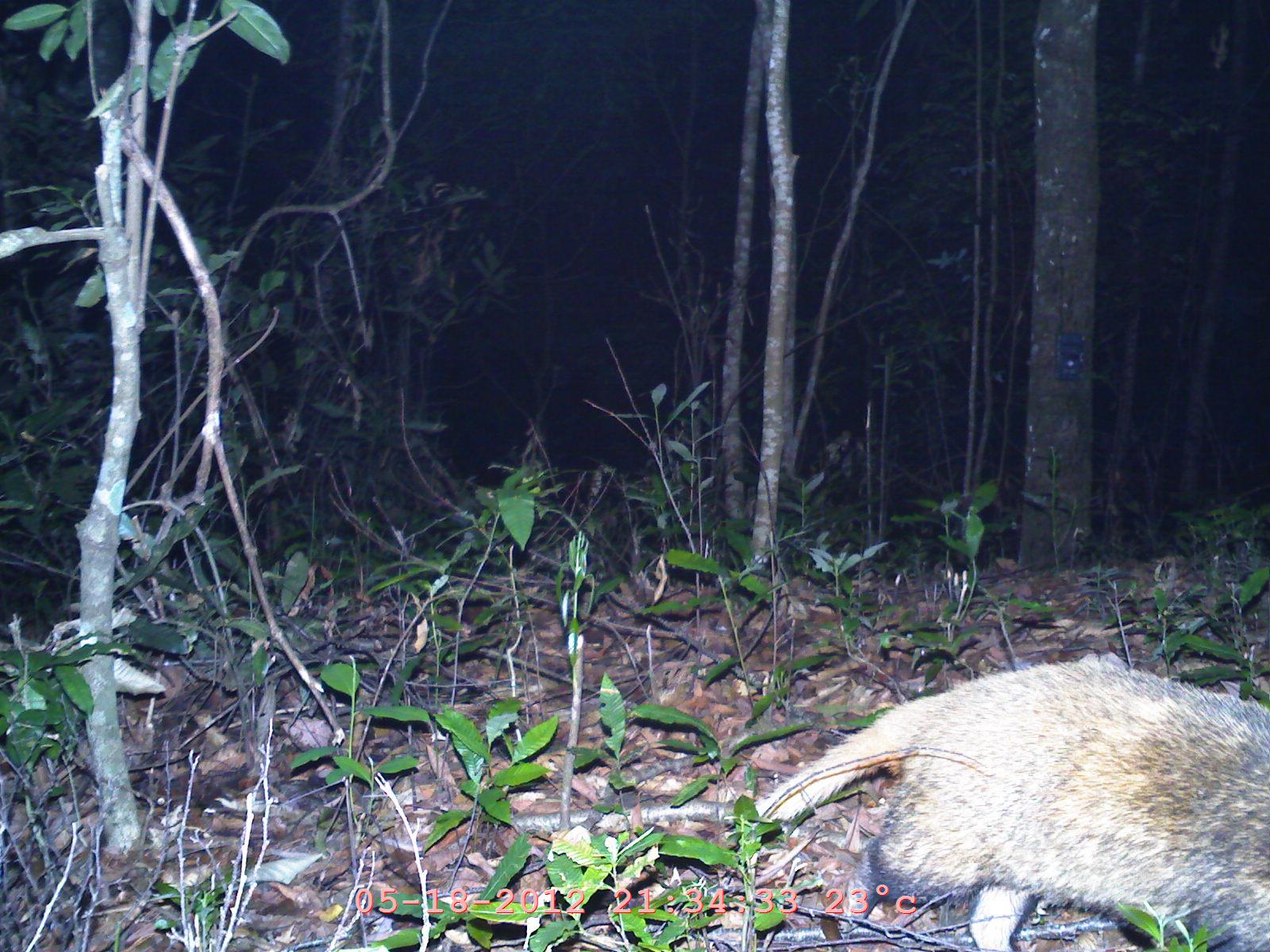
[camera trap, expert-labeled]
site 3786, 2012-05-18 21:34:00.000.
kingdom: Animalia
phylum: Chordata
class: Mammalia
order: Carnivora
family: Mustelidae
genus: Arctonyx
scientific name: Arctonyx collaris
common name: greater hog badger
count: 1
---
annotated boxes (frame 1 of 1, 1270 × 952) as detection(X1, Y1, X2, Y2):
arctonyx collaris: detection(736, 650, 1270, 952)